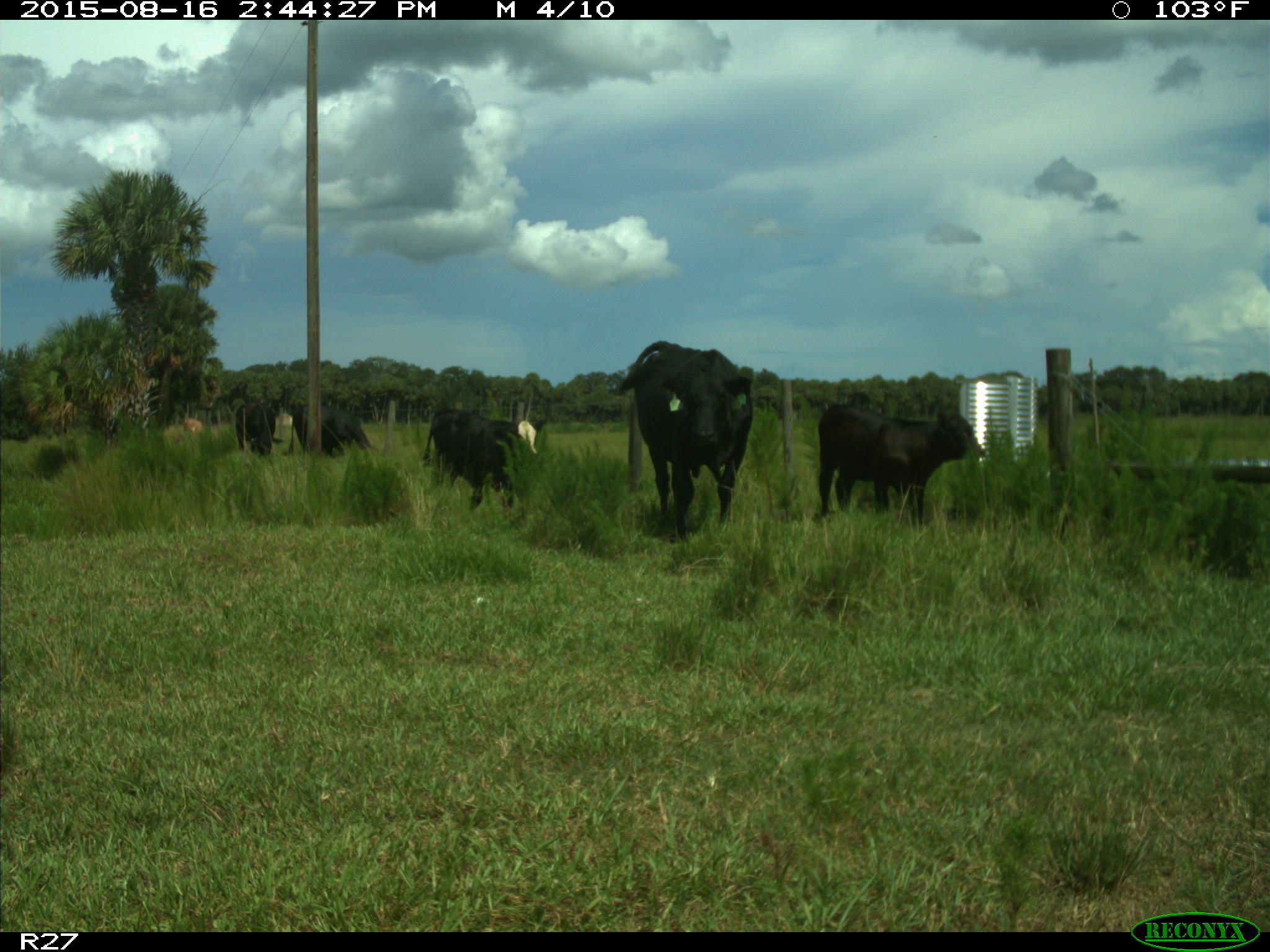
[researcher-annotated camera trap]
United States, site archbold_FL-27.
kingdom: Animalia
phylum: Chordata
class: Mammalia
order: Artiodactyla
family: Bovidae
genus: Bos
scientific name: Bos taurus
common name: domestic cow